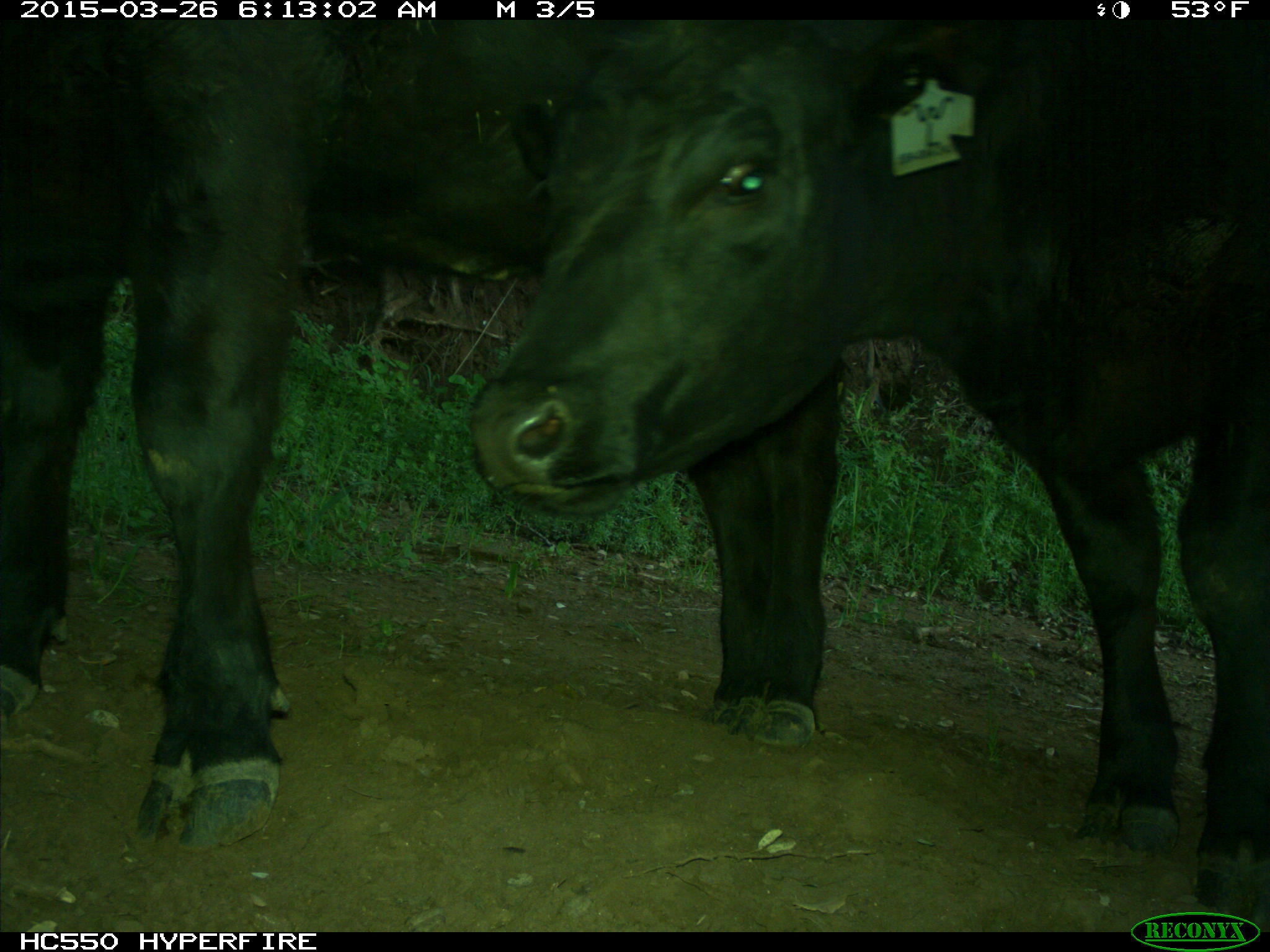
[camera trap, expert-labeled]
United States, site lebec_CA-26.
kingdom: Animalia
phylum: Chordata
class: Mammalia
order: Artiodactyla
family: Bovidae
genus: Bos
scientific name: Bos taurus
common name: domestic cow